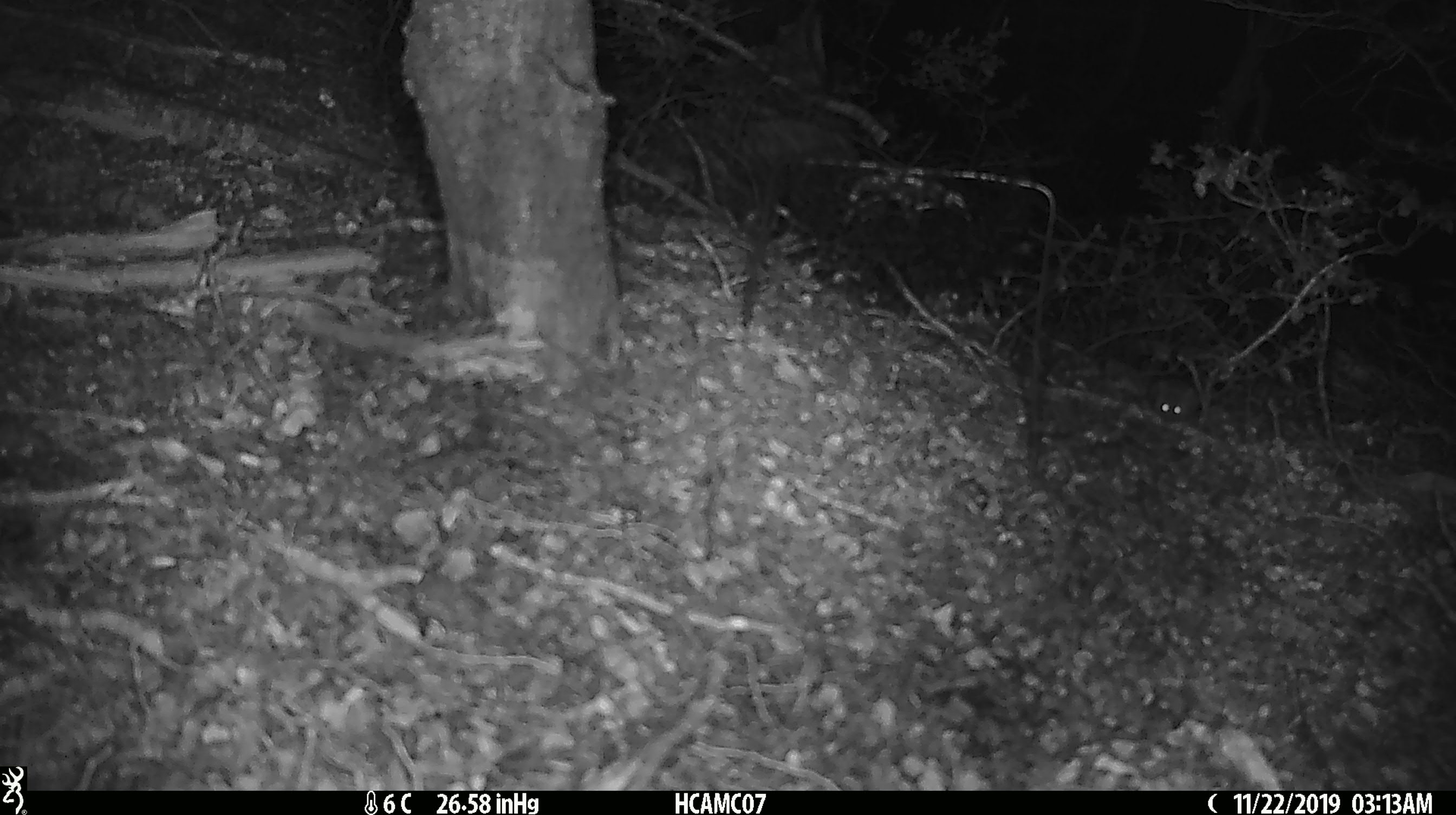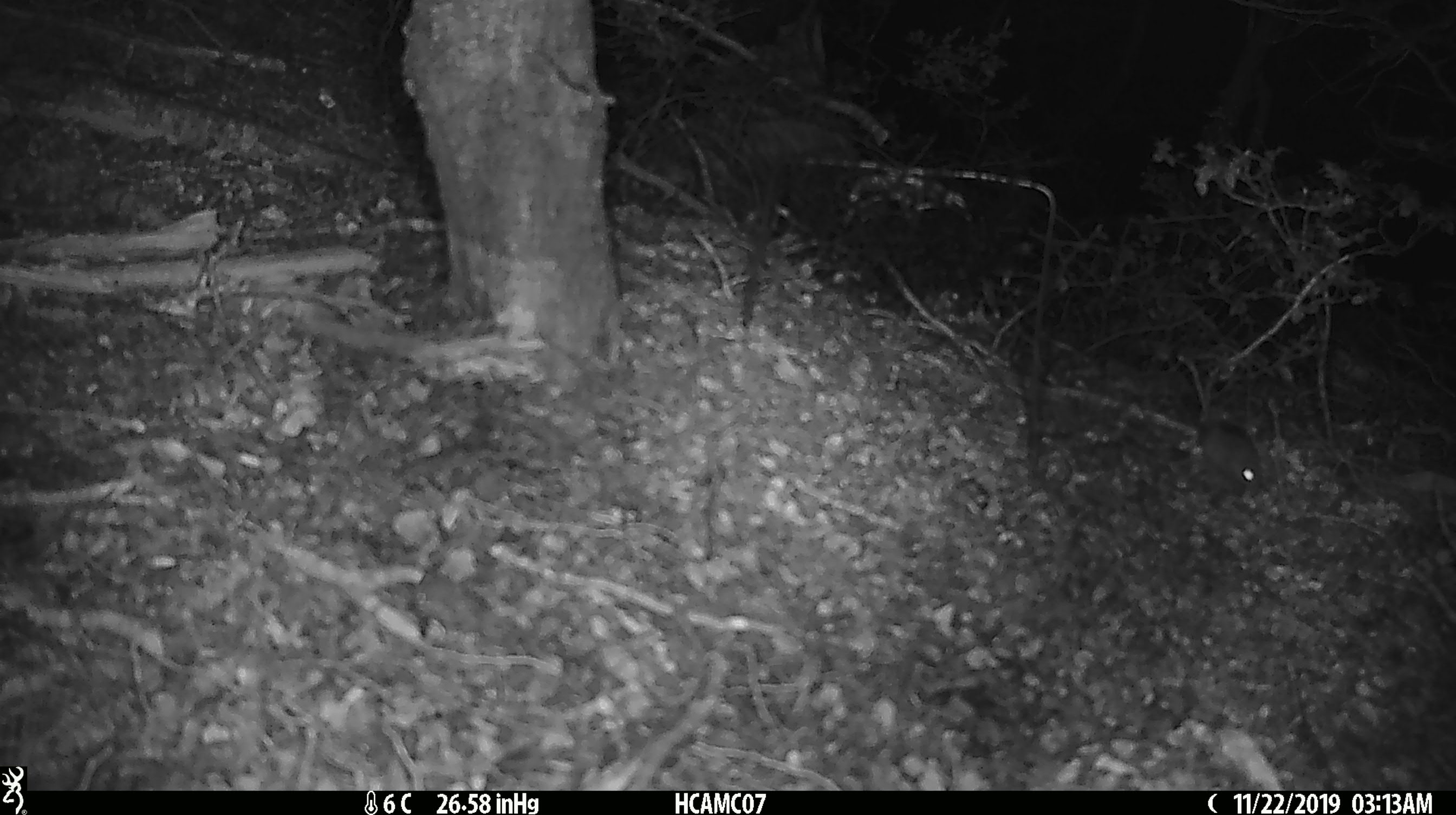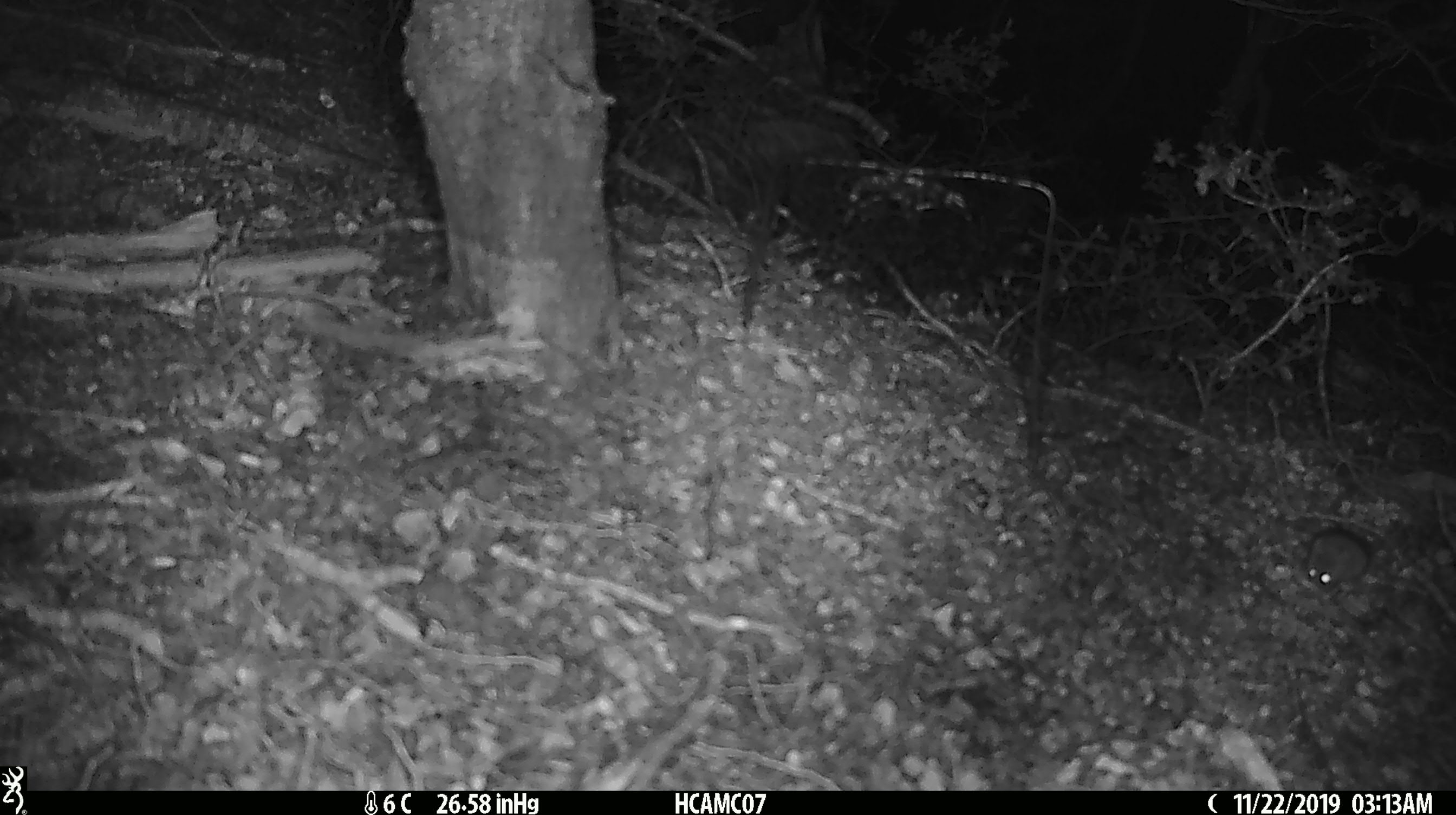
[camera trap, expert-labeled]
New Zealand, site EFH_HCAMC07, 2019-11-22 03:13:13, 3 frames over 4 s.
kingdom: Animalia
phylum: Chordata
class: Mammalia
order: Rodentia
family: Muridae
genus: Mus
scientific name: Mus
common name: mouse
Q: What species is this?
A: Mouse (Mus).